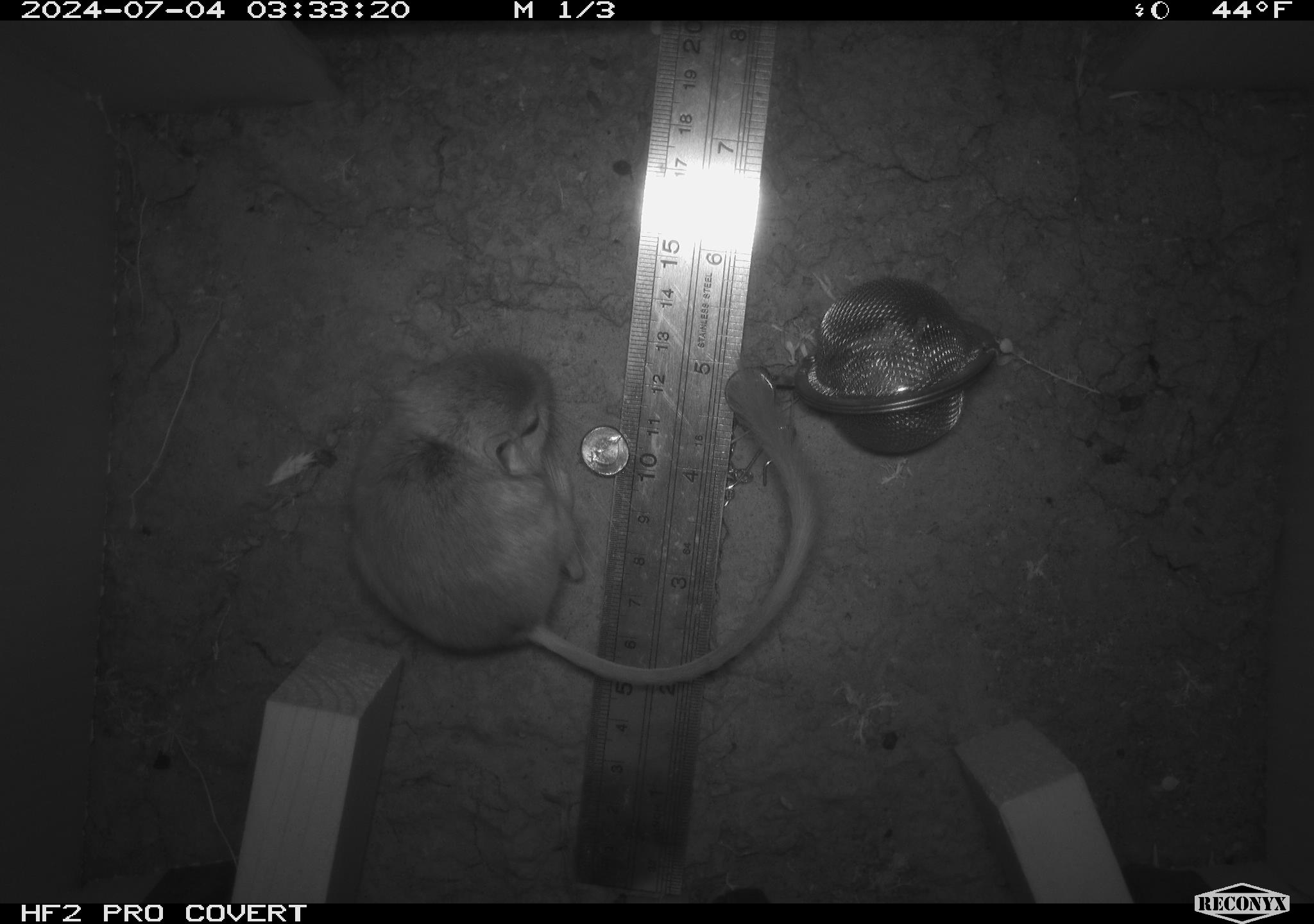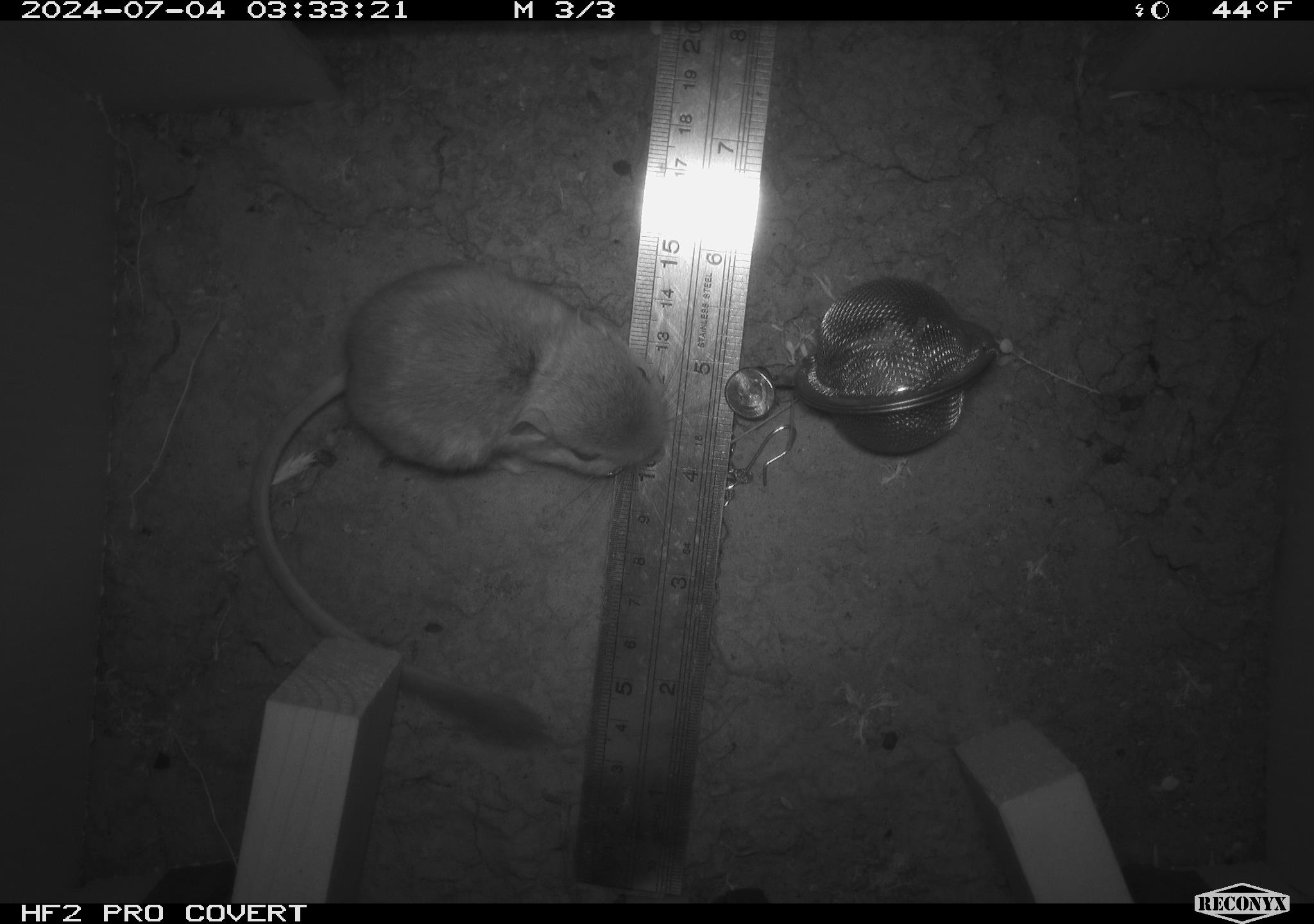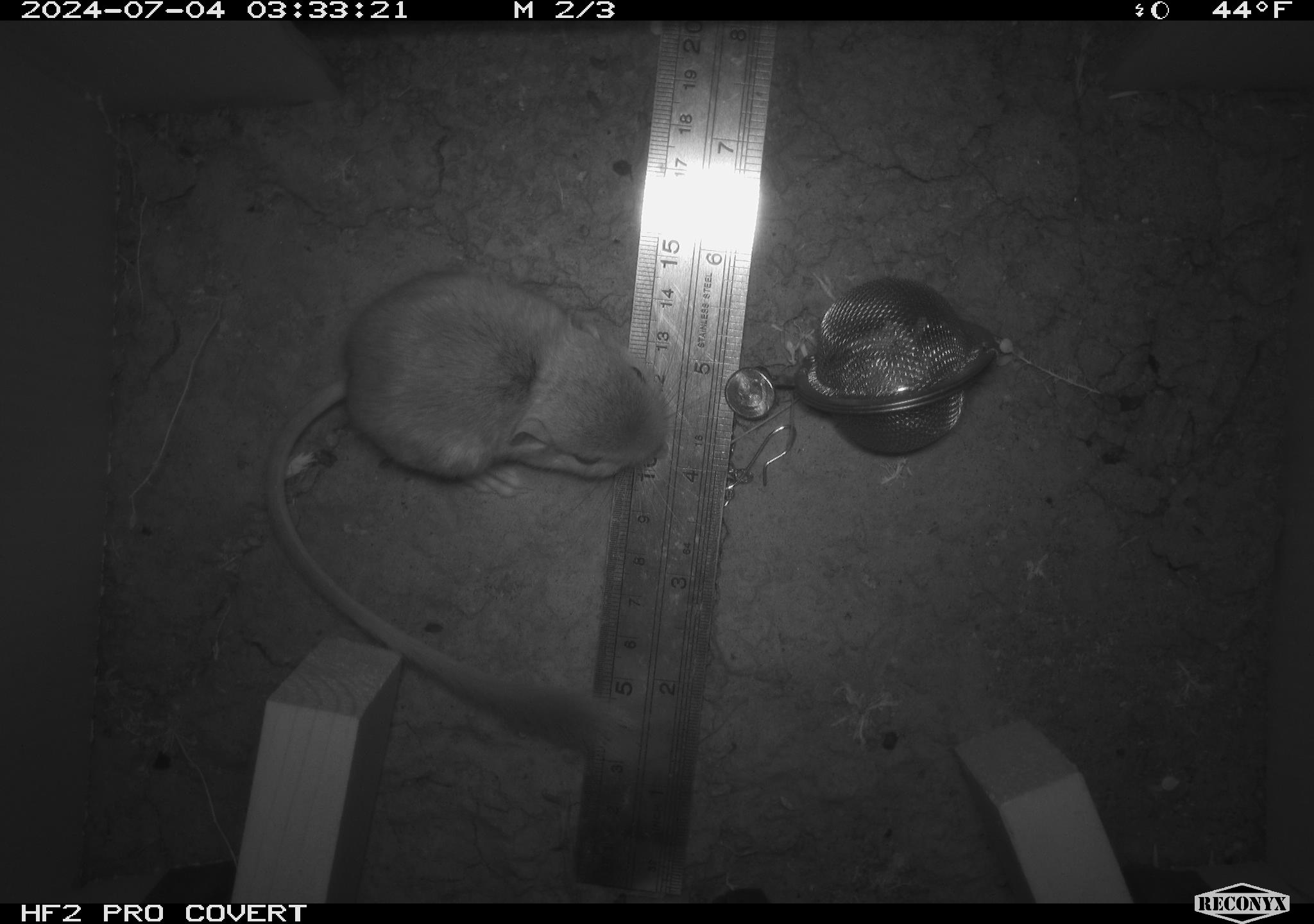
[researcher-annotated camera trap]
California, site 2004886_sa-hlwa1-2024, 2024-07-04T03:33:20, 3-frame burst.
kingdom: Animalia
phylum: Chordata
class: Mammalia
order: Rodentia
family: Heteromyidae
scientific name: Heteromyidae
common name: kangaroo rats and pocket mice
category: heteromyidae family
Heteromyidae family (kangaroo rats and pocket mice) (Heteromyidae).